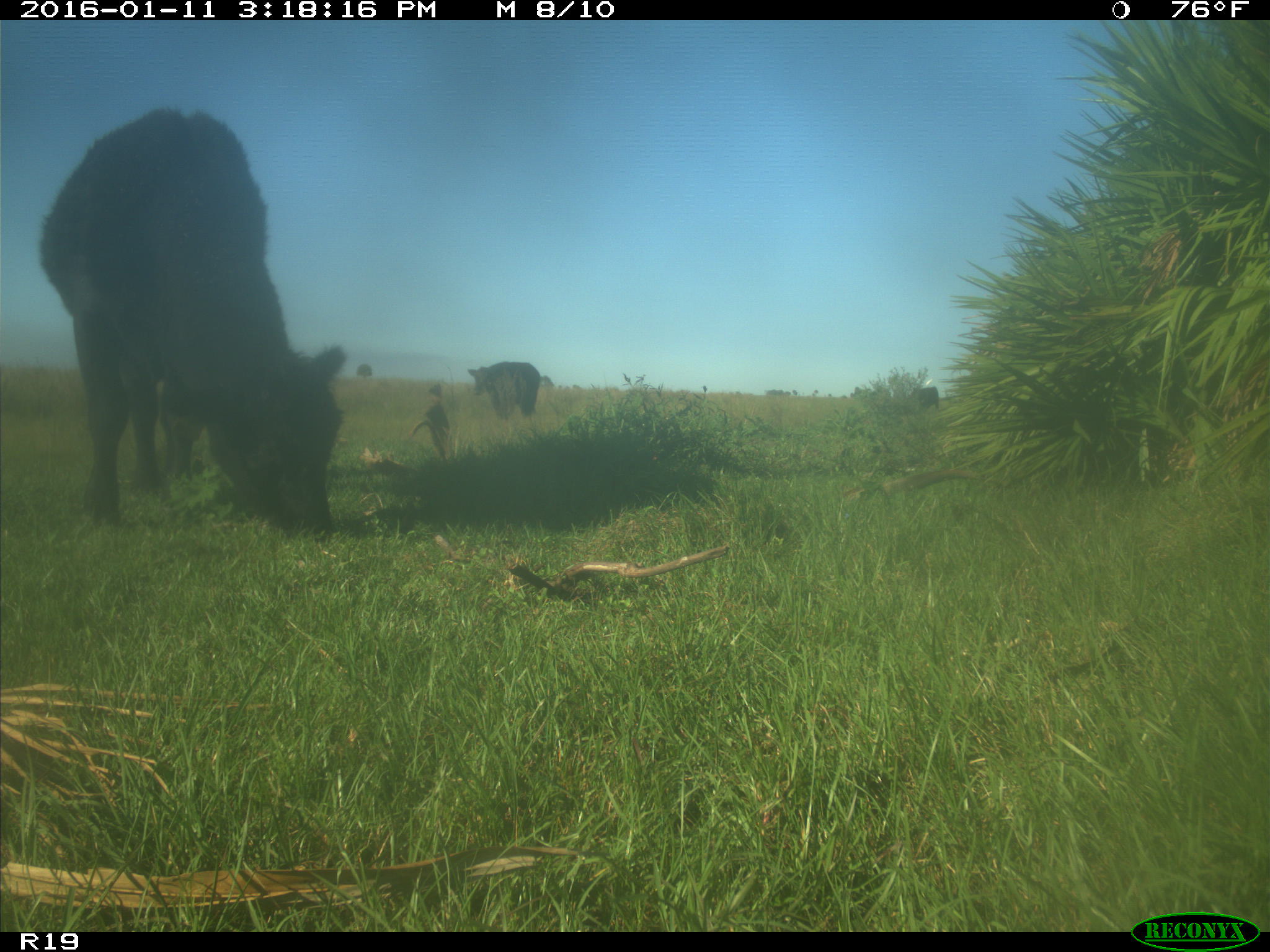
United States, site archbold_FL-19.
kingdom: Animalia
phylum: Chordata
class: Mammalia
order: Artiodactyla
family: Bovidae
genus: Bos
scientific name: Bos taurus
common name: domestic cow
Bos taurus (domestic cow).